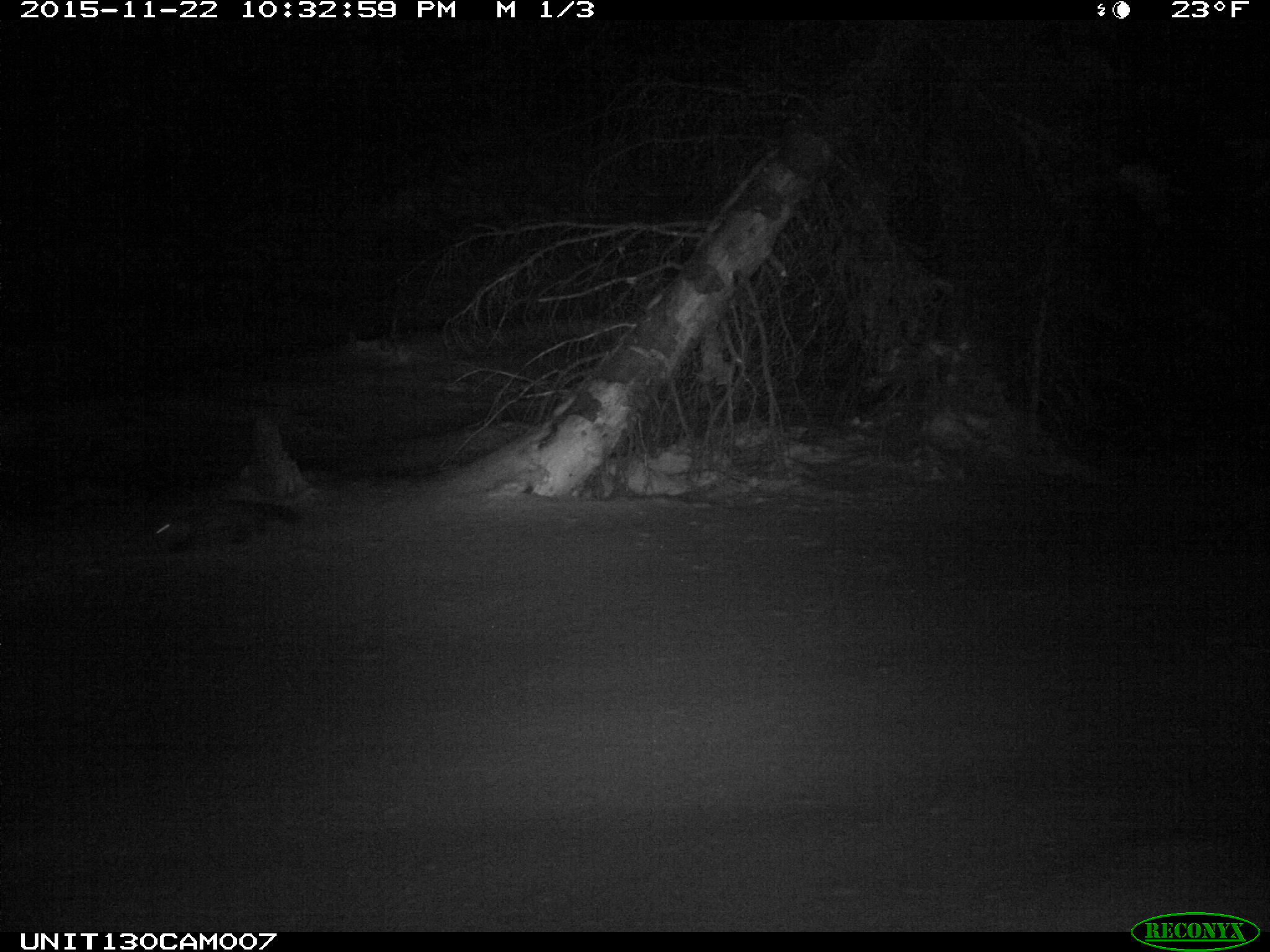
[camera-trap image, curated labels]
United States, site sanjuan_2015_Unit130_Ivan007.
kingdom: Animalia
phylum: Chordata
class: Mammalia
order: Carnivora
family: Mustelidae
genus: Martes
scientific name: Martes americana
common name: american marten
Martes americana (american marten).